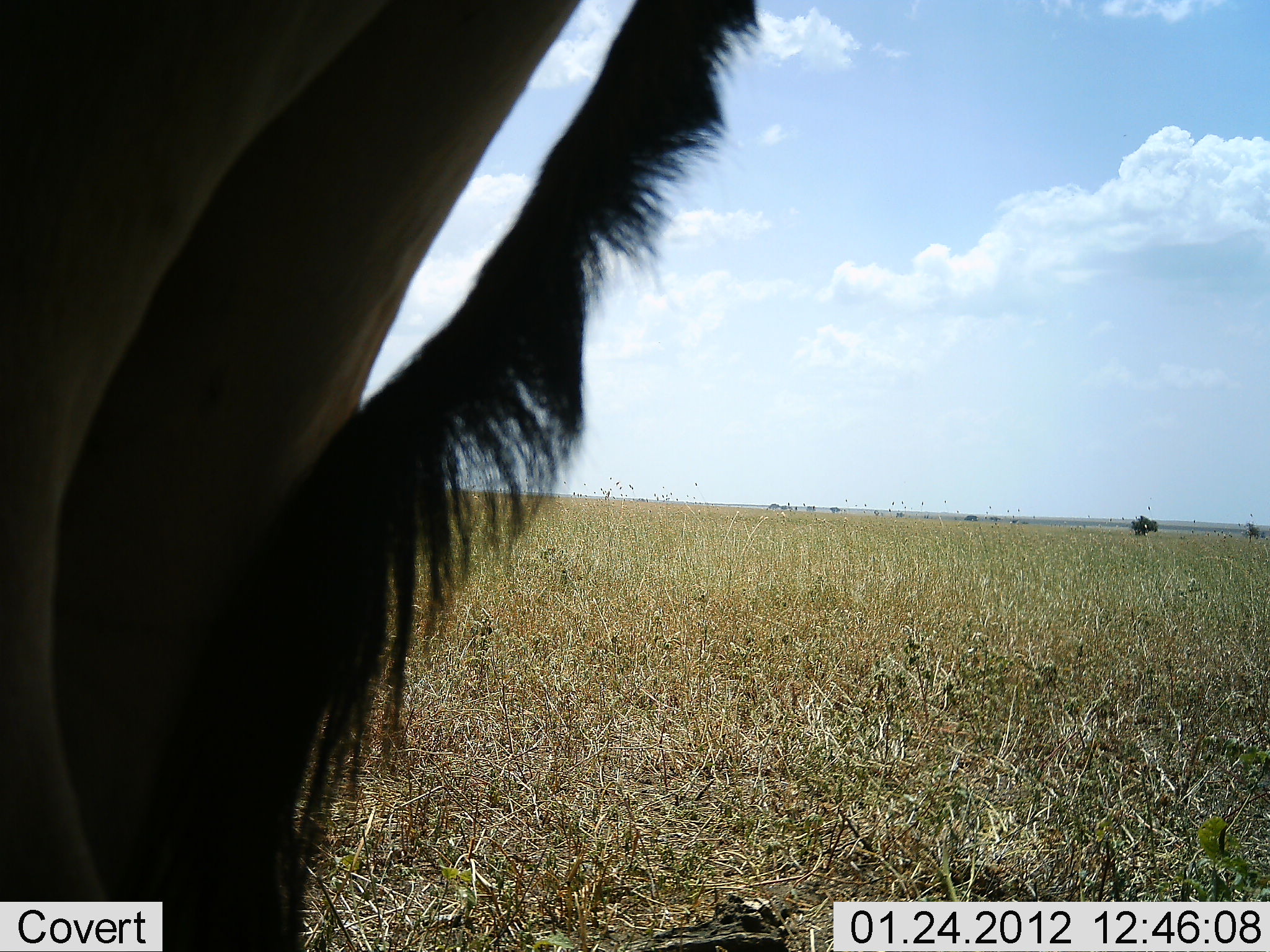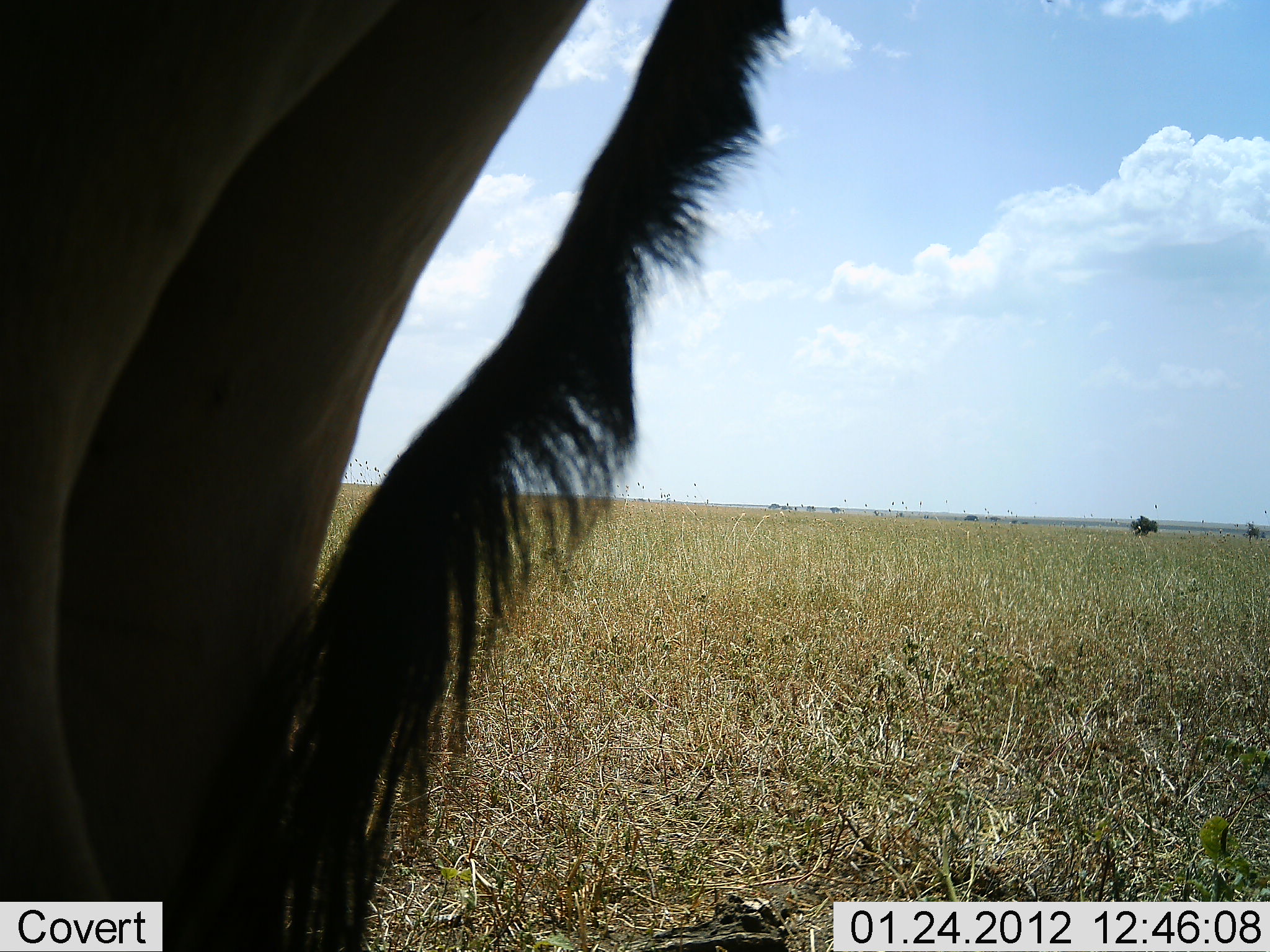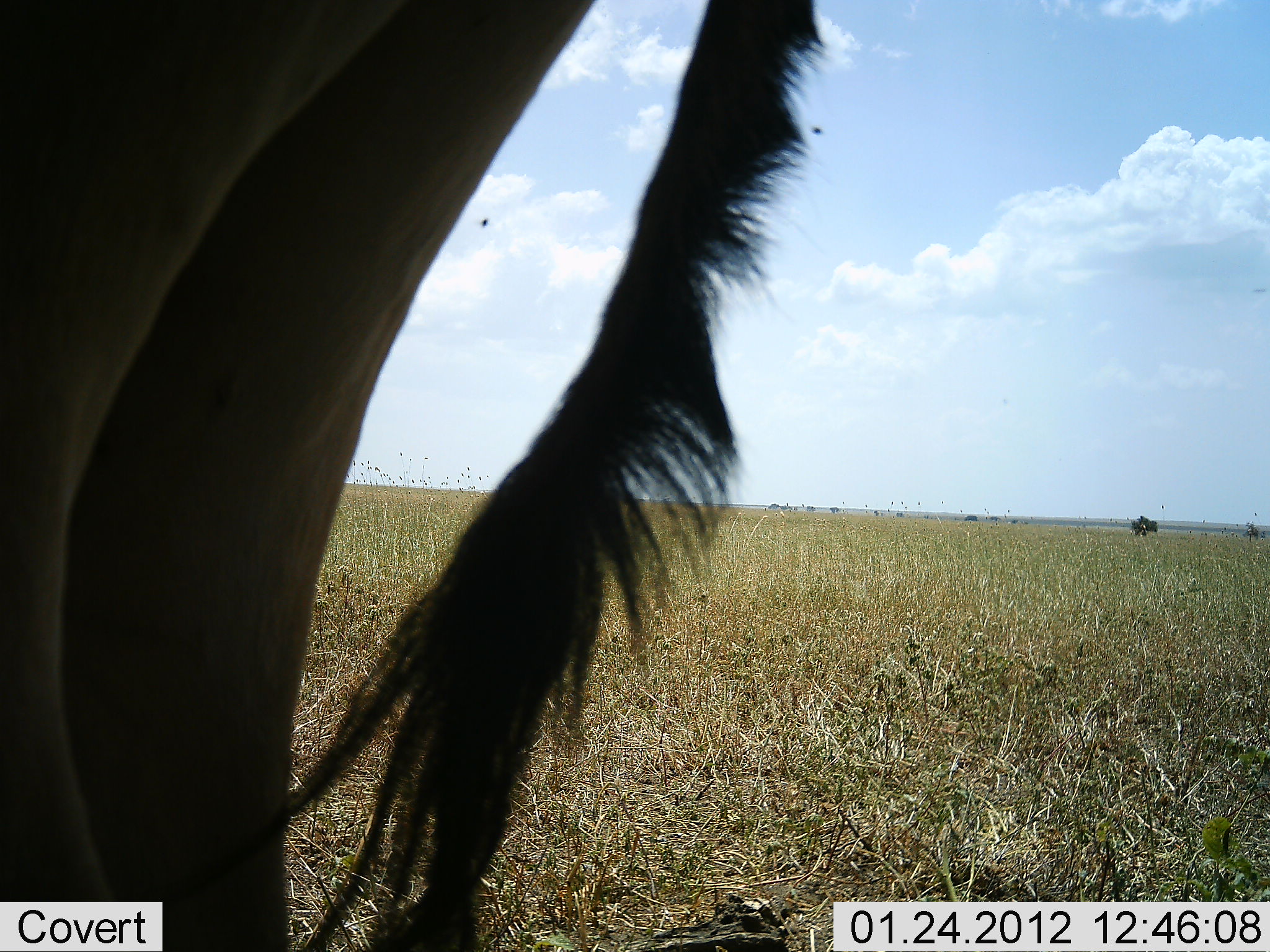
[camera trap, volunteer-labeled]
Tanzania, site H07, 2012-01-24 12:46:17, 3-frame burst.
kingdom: Animalia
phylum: Chordata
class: Mammalia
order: Artiodactyla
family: Bovidae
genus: Connochaetes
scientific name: Connochaetes taurinus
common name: blue wildebeest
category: wildebeest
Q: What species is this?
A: Wildebeest (blue wildebeest) (Connochaetes taurinus).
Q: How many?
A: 1.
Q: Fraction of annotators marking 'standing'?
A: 100%.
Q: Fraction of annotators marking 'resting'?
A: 0%.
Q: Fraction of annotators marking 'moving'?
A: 0%.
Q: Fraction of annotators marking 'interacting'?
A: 0%.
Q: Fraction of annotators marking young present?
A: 0%.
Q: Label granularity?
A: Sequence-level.